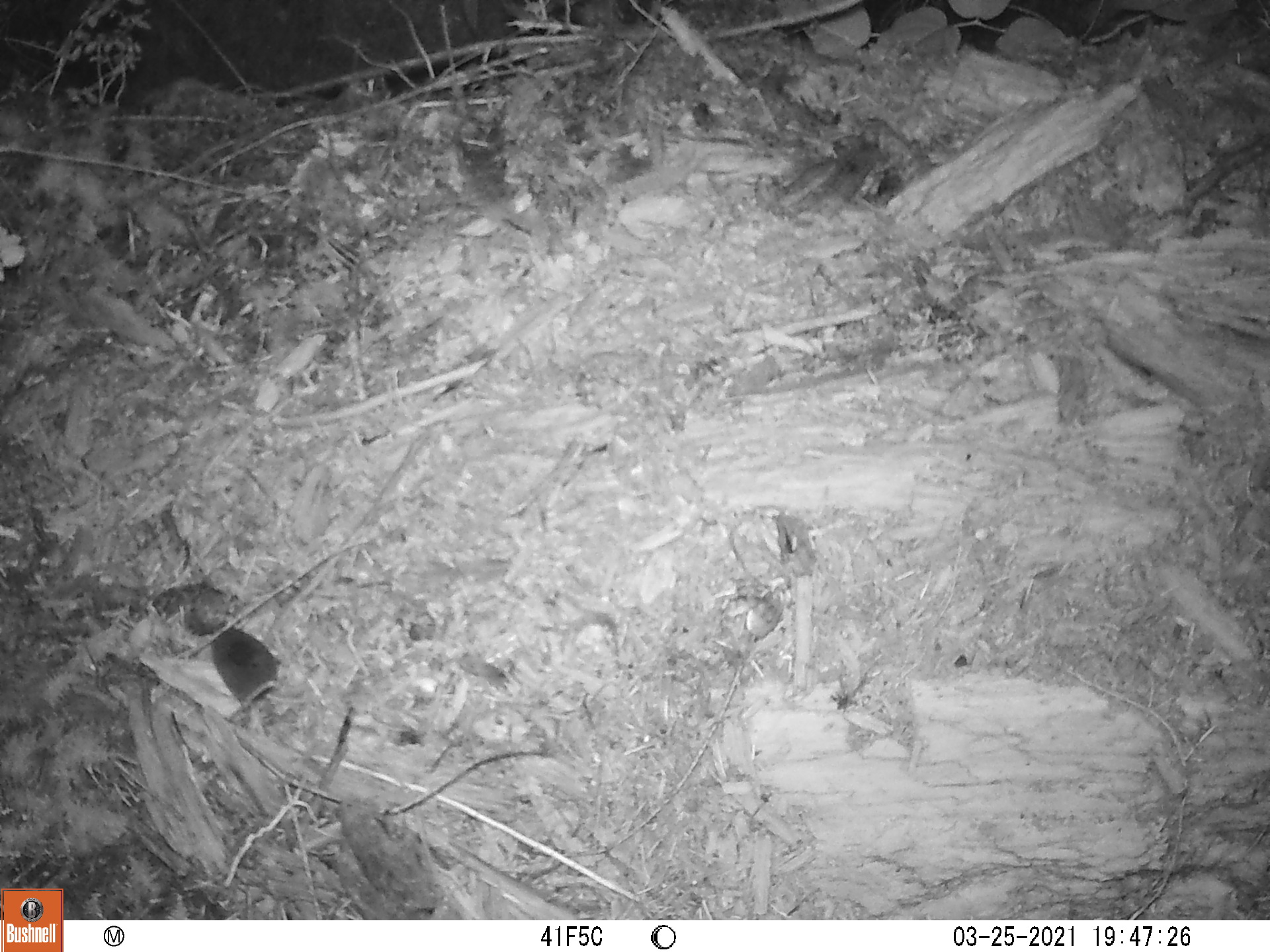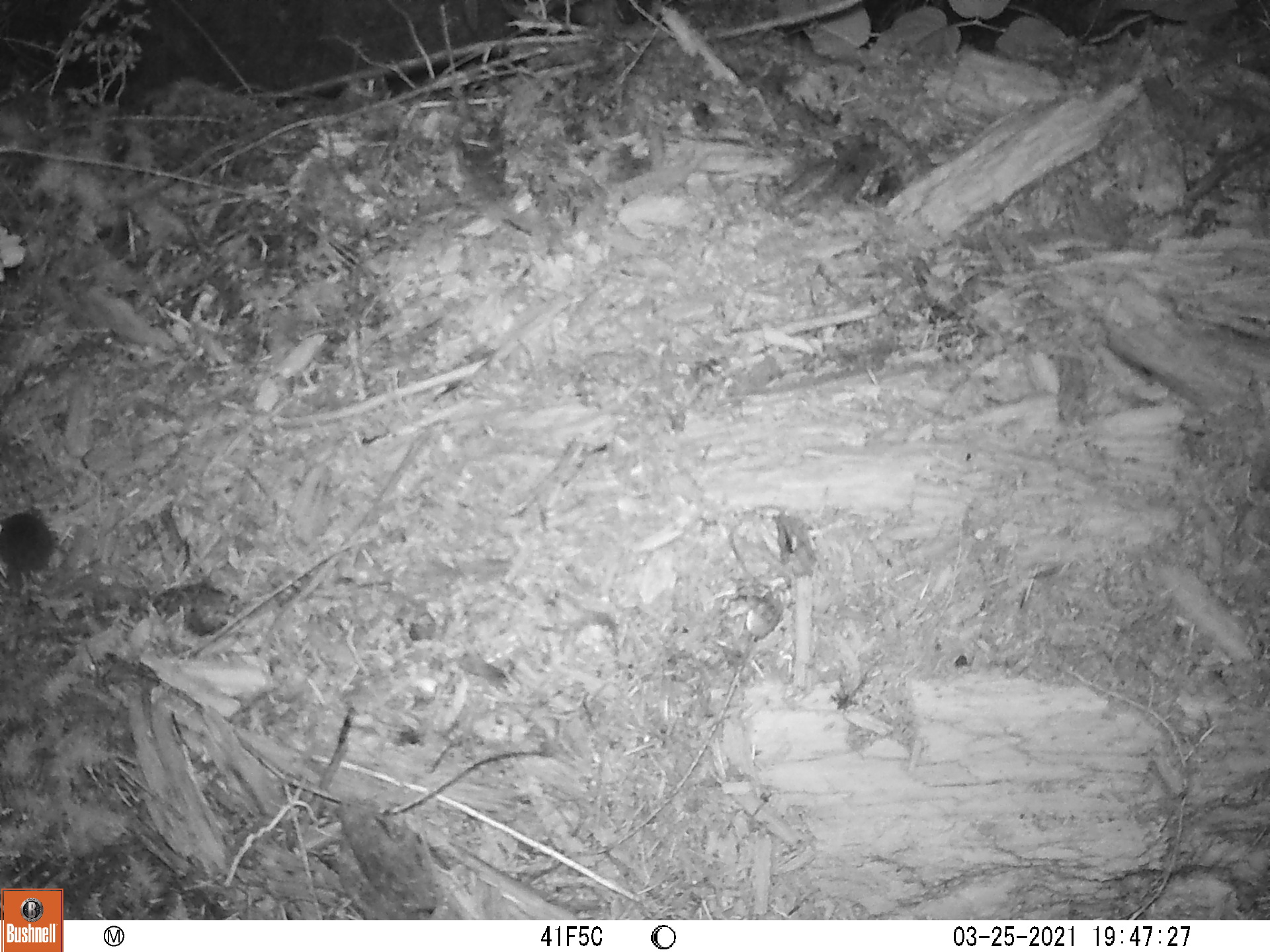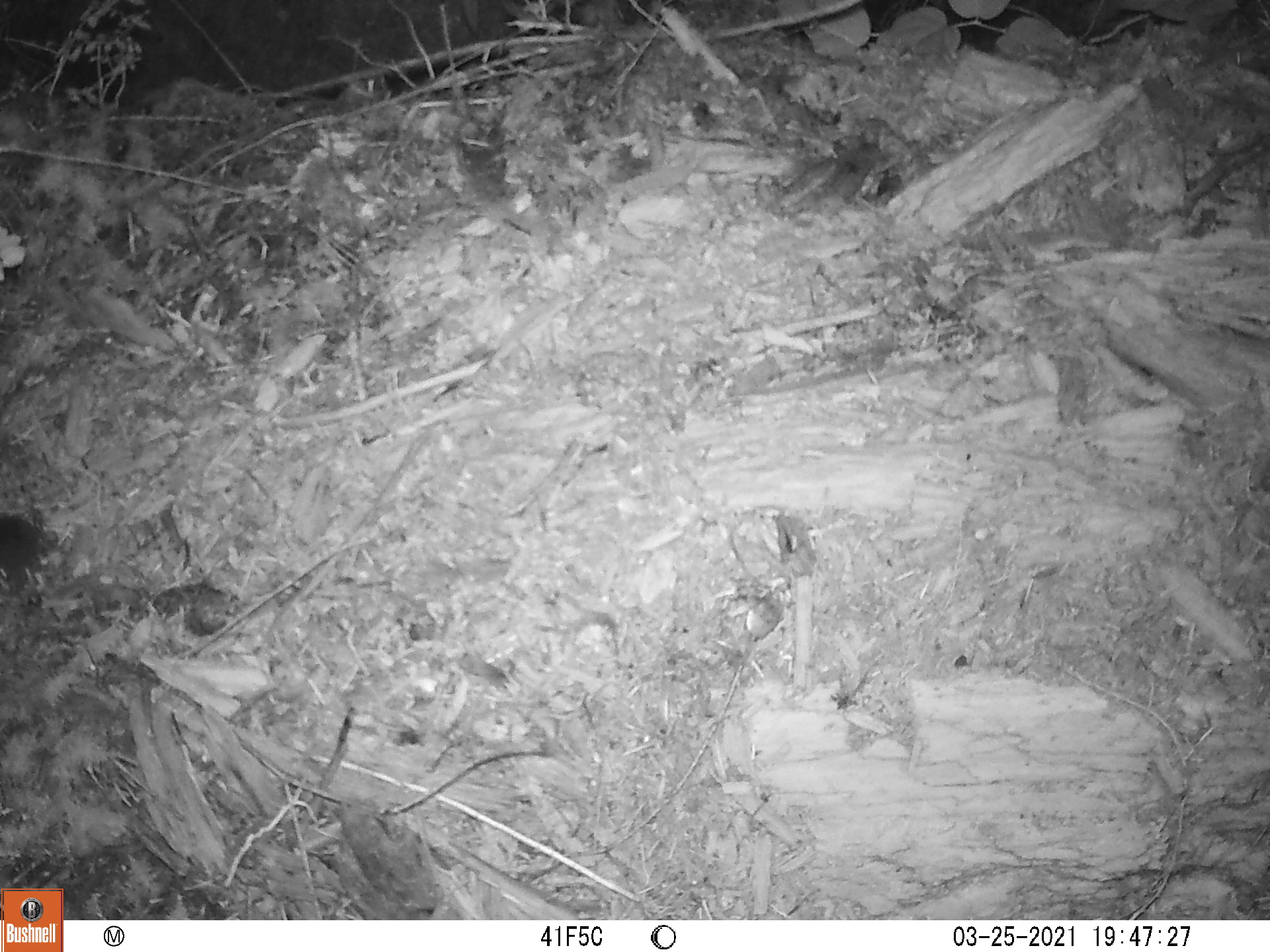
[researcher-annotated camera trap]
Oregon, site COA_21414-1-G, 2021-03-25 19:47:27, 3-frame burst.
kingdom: Animalia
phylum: Chordata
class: Mammalia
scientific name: Mammalia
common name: small mammal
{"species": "small mammal (Mammalia)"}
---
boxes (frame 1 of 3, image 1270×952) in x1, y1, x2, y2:
small mammal: 174, 607, 333, 748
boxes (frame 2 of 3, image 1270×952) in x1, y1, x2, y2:
small mammal: 0, 486, 121, 608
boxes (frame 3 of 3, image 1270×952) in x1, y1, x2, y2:
small mammal: 0, 489, 122, 626